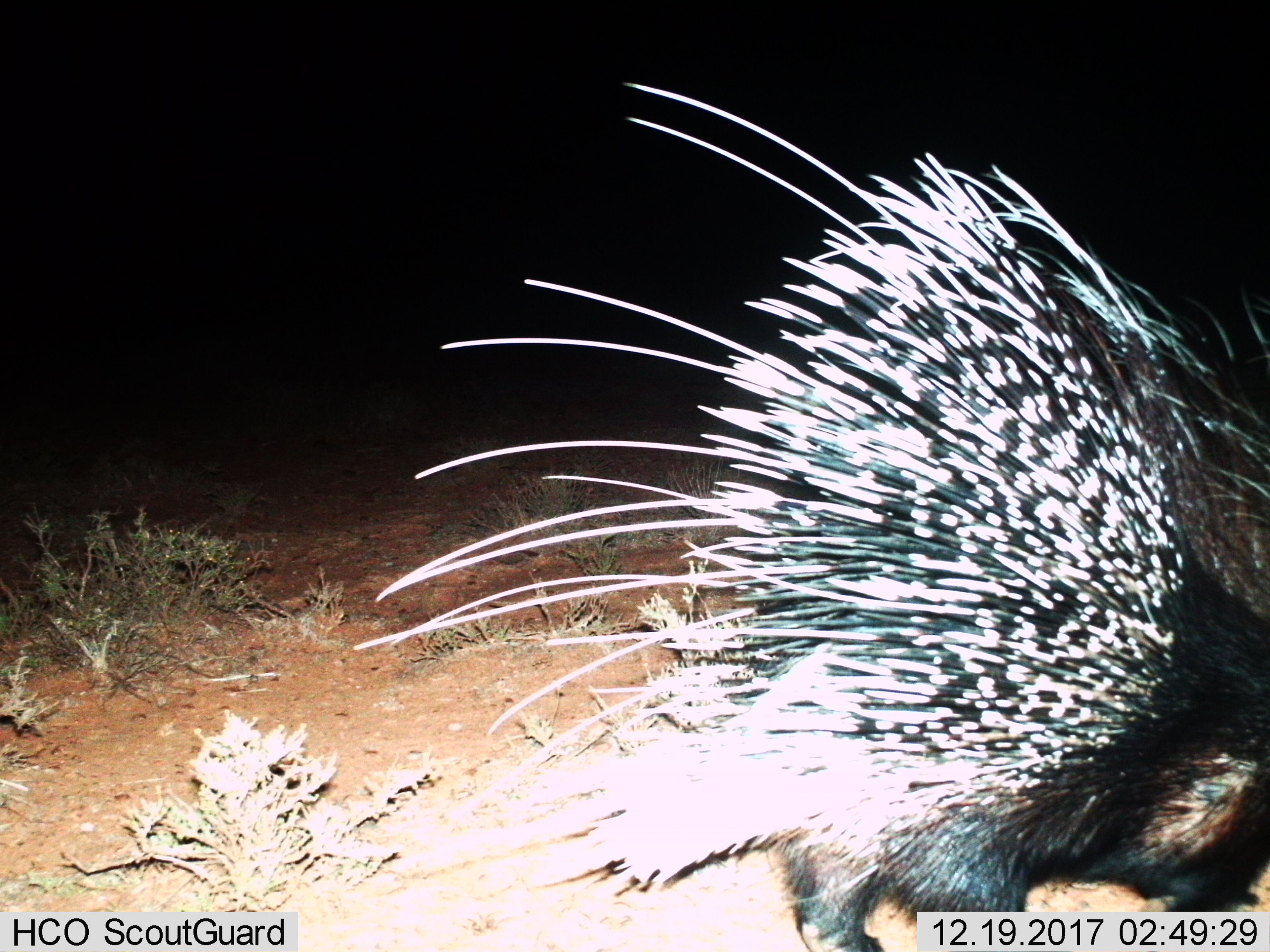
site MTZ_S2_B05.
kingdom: Animalia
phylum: Chordata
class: Mammalia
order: Rodentia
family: Hystricidae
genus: Hystrix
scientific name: Hystrix cristata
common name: crested porcupine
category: porcupine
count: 1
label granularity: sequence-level